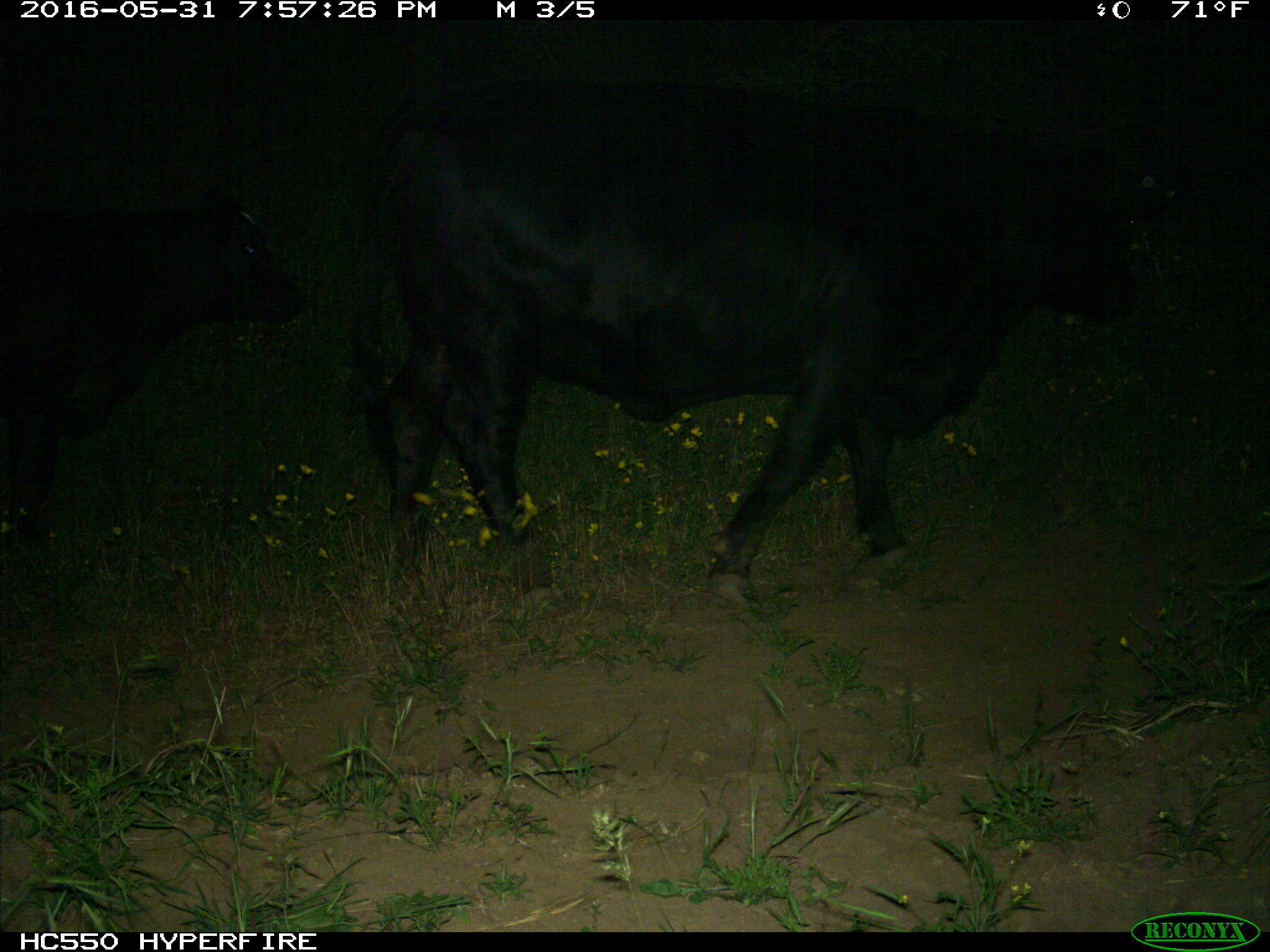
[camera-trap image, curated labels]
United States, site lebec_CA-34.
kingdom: Animalia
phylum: Chordata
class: Mammalia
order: Artiodactyla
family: Bovidae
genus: Bos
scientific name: Bos taurus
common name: domestic cow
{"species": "Bos taurus (domestic cow)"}